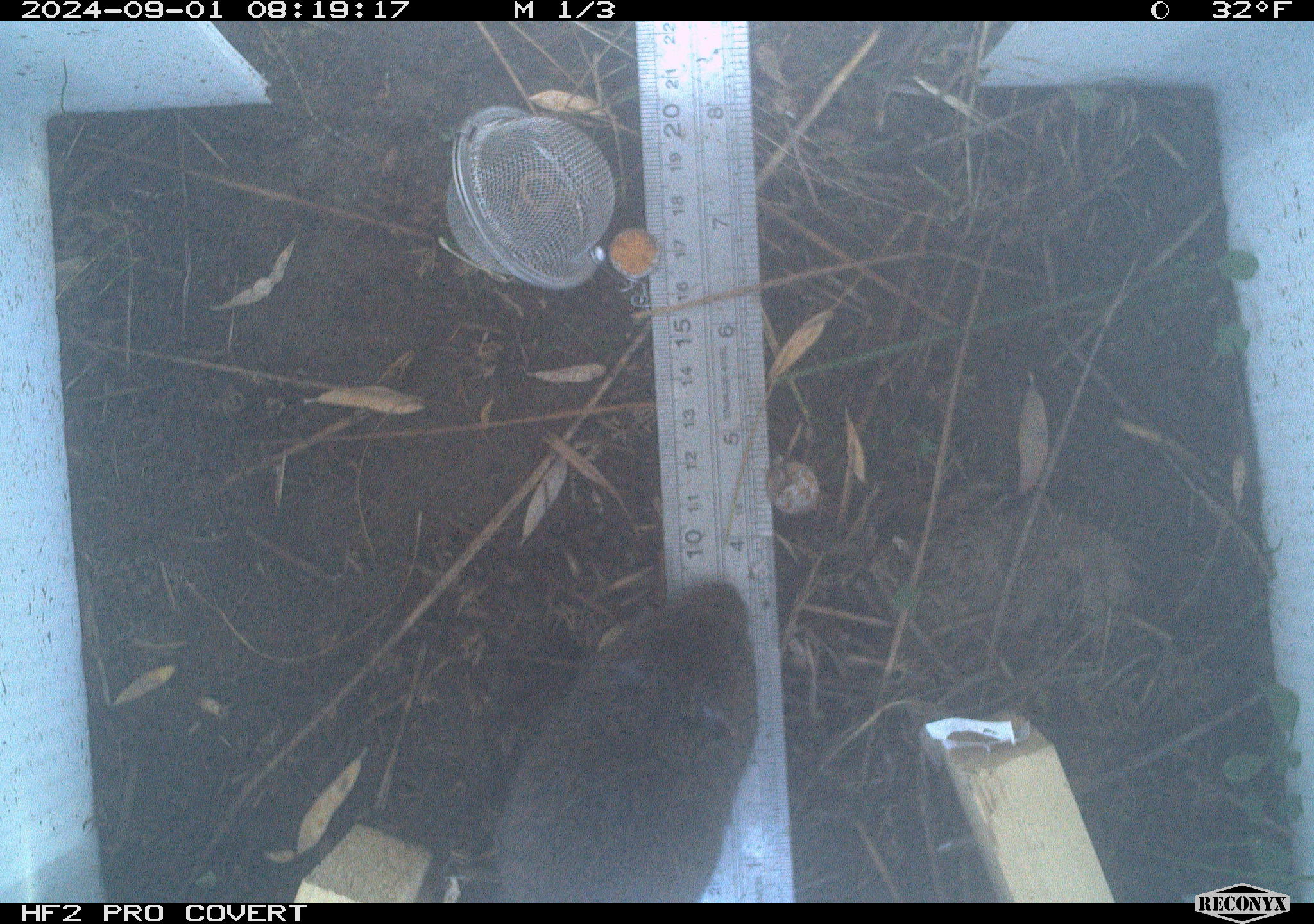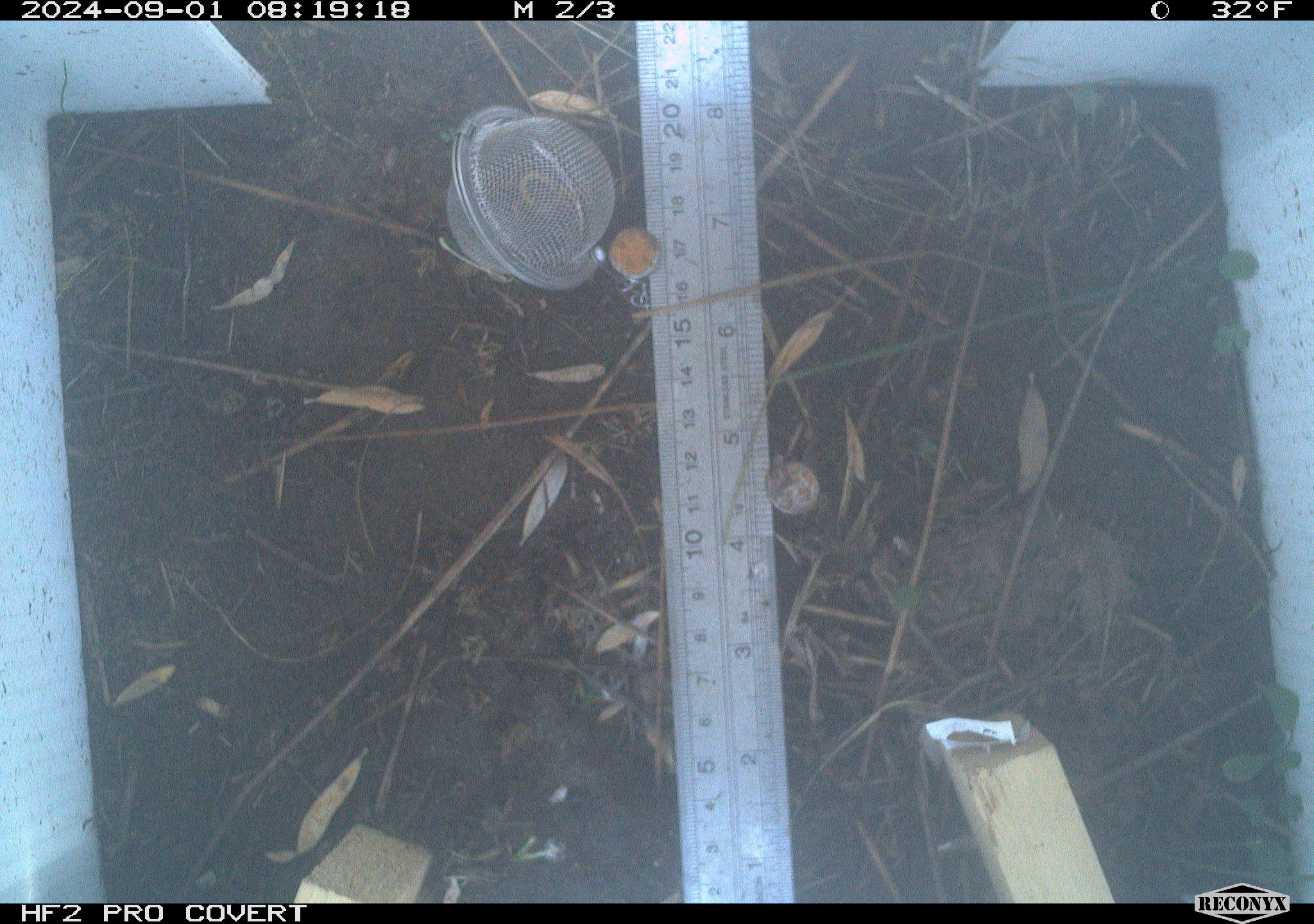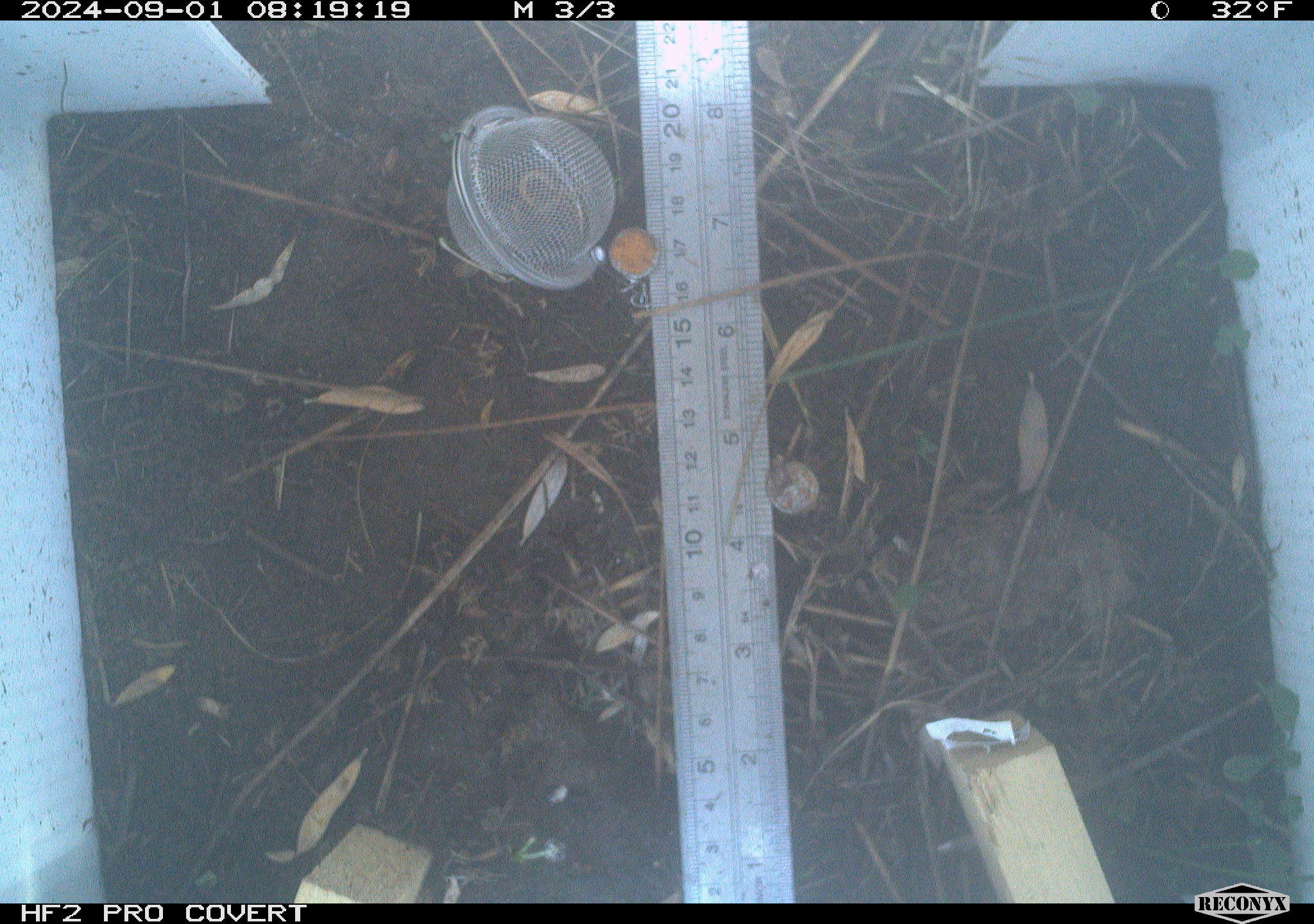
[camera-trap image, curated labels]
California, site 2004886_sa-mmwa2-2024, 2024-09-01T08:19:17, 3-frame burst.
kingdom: Animalia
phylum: Chordata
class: Mammalia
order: Rodentia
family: Cricetidae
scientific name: Arvicolinae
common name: voles, lemmings, and muskrats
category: arvicolinae subfamily